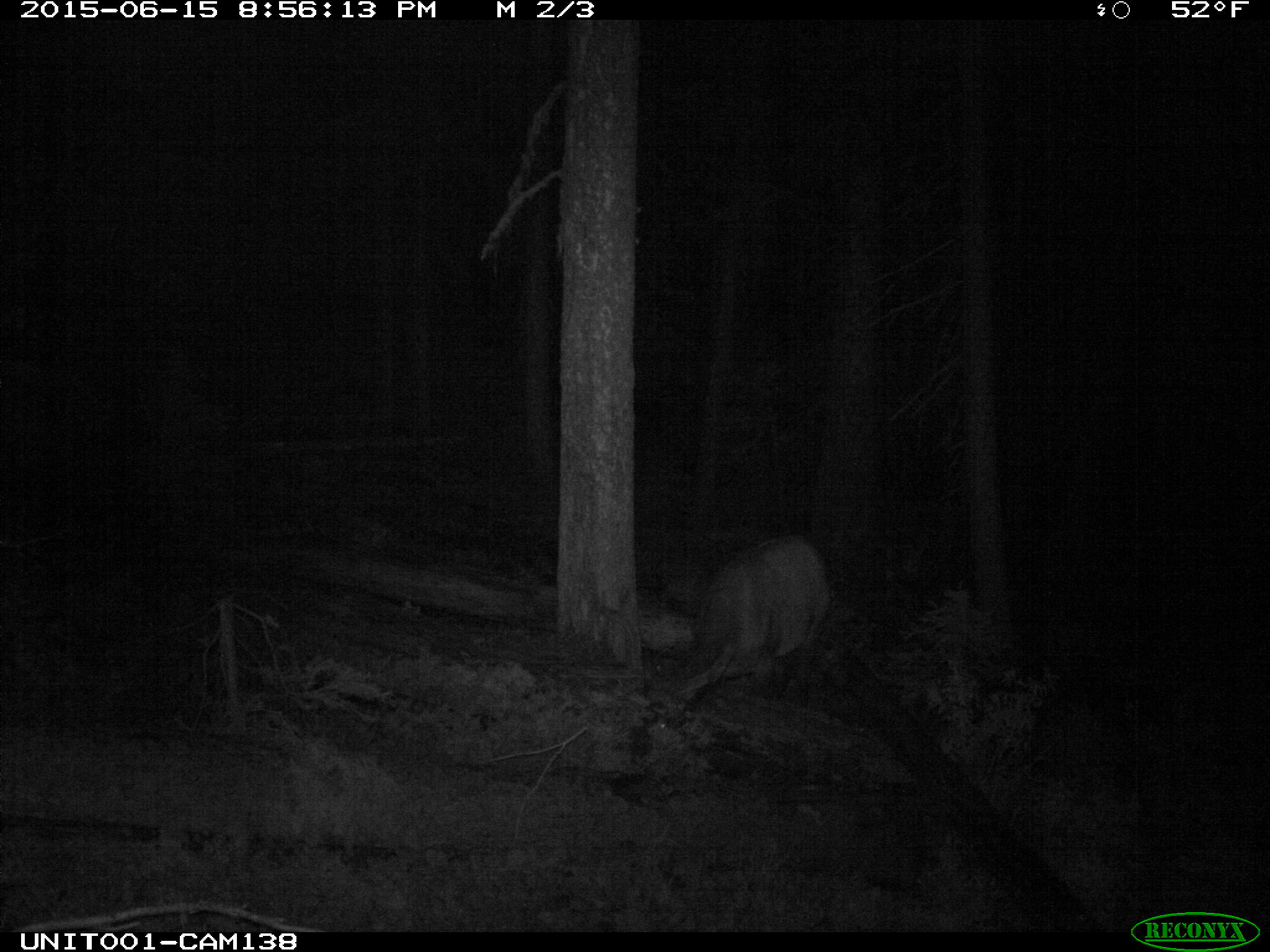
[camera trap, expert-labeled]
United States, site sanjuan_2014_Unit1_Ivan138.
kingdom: Animalia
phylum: Chordata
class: Mammalia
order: Artiodactyla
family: Cervidae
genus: Cervus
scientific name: Cervus elaphus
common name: red deer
Cervus elaphus (red deer).